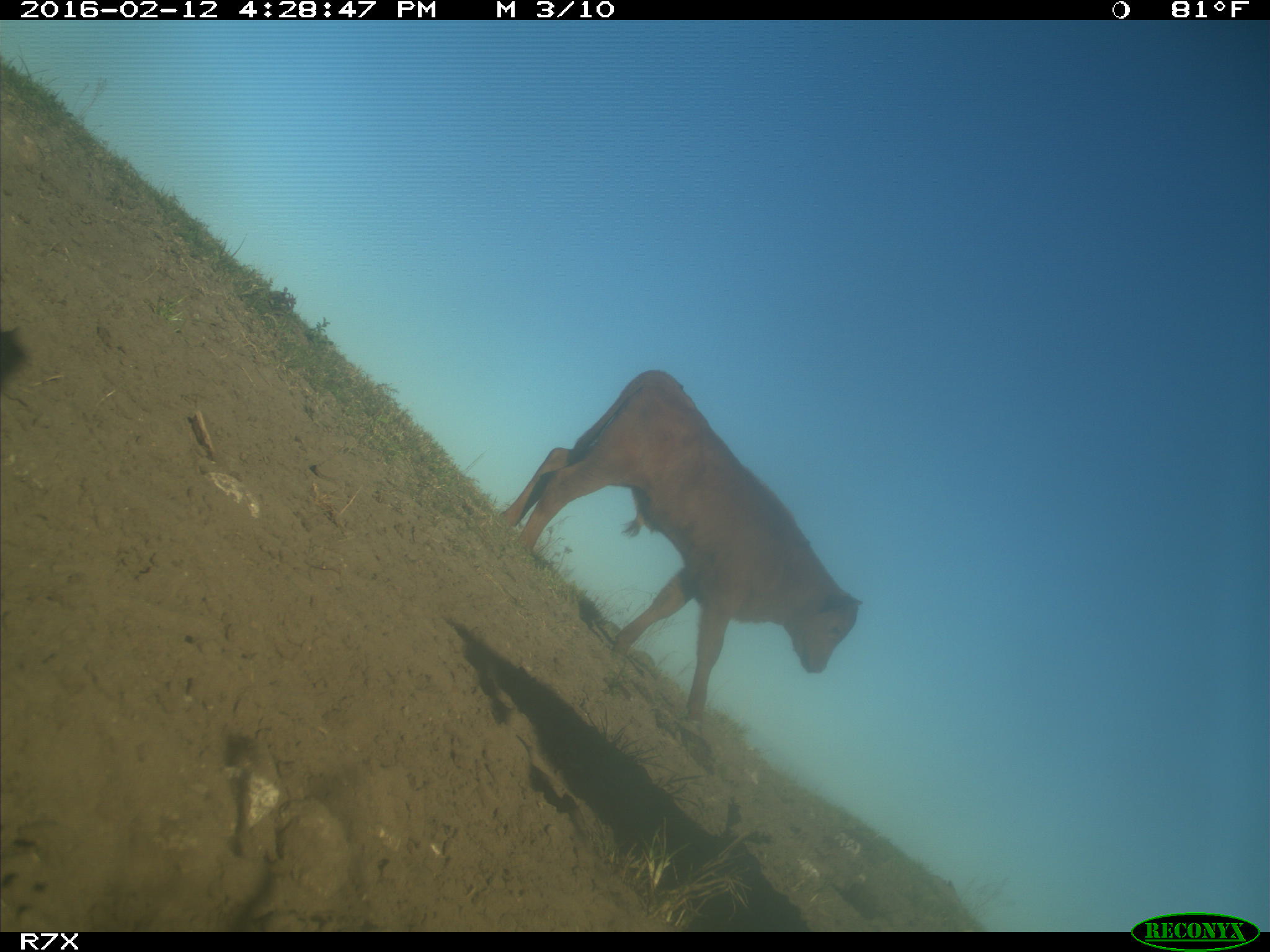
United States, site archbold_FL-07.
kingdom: Animalia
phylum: Chordata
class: Mammalia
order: Artiodactyla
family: Bovidae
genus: Bos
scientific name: Bos taurus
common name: domestic cow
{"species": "Bos taurus (domestic cow)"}